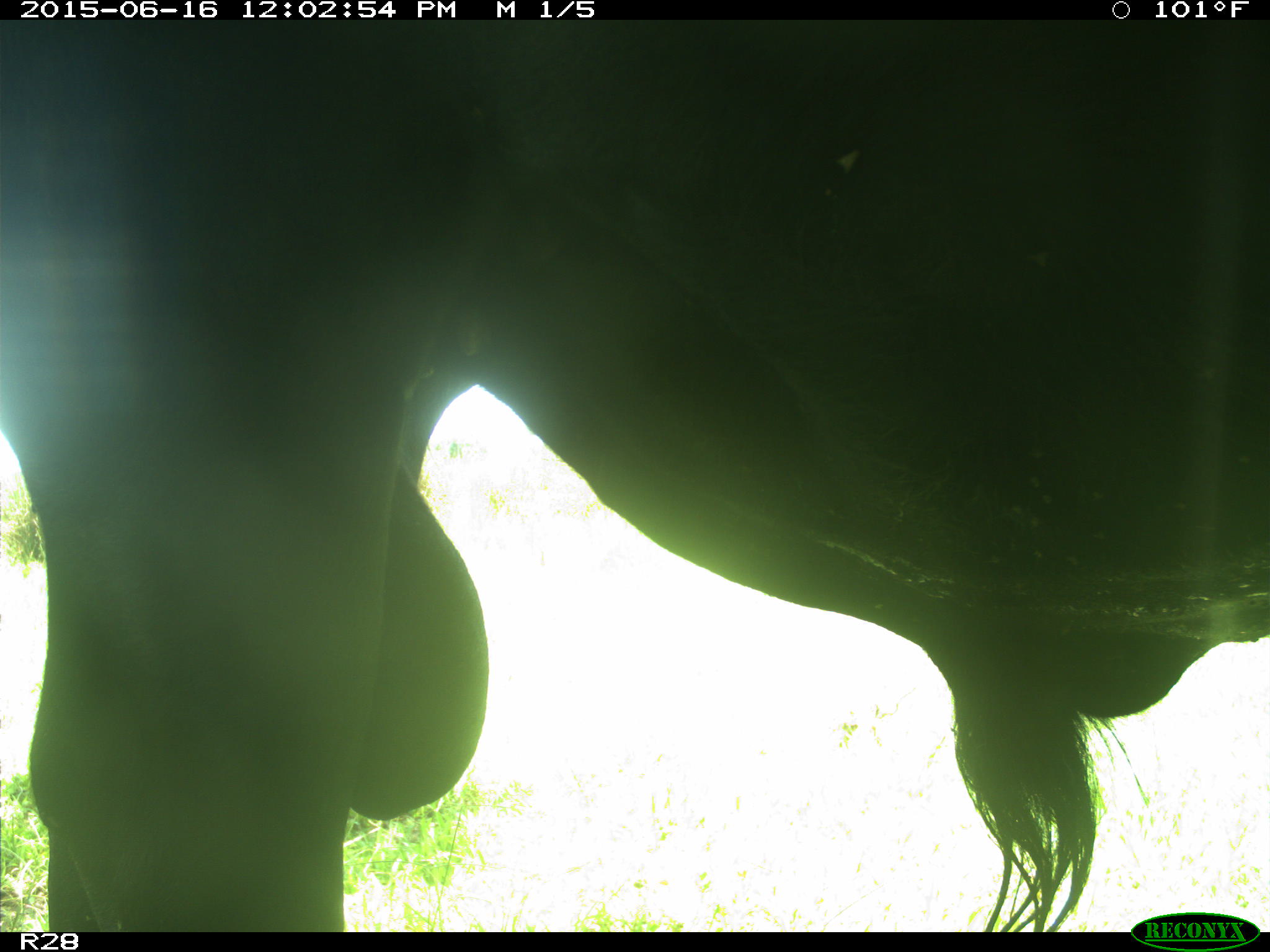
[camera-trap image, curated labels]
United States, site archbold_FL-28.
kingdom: Animalia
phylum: Chordata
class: Mammalia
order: Artiodactyla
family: Bovidae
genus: Bos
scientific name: Bos taurus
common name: domestic cow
Bos taurus (domestic cow).